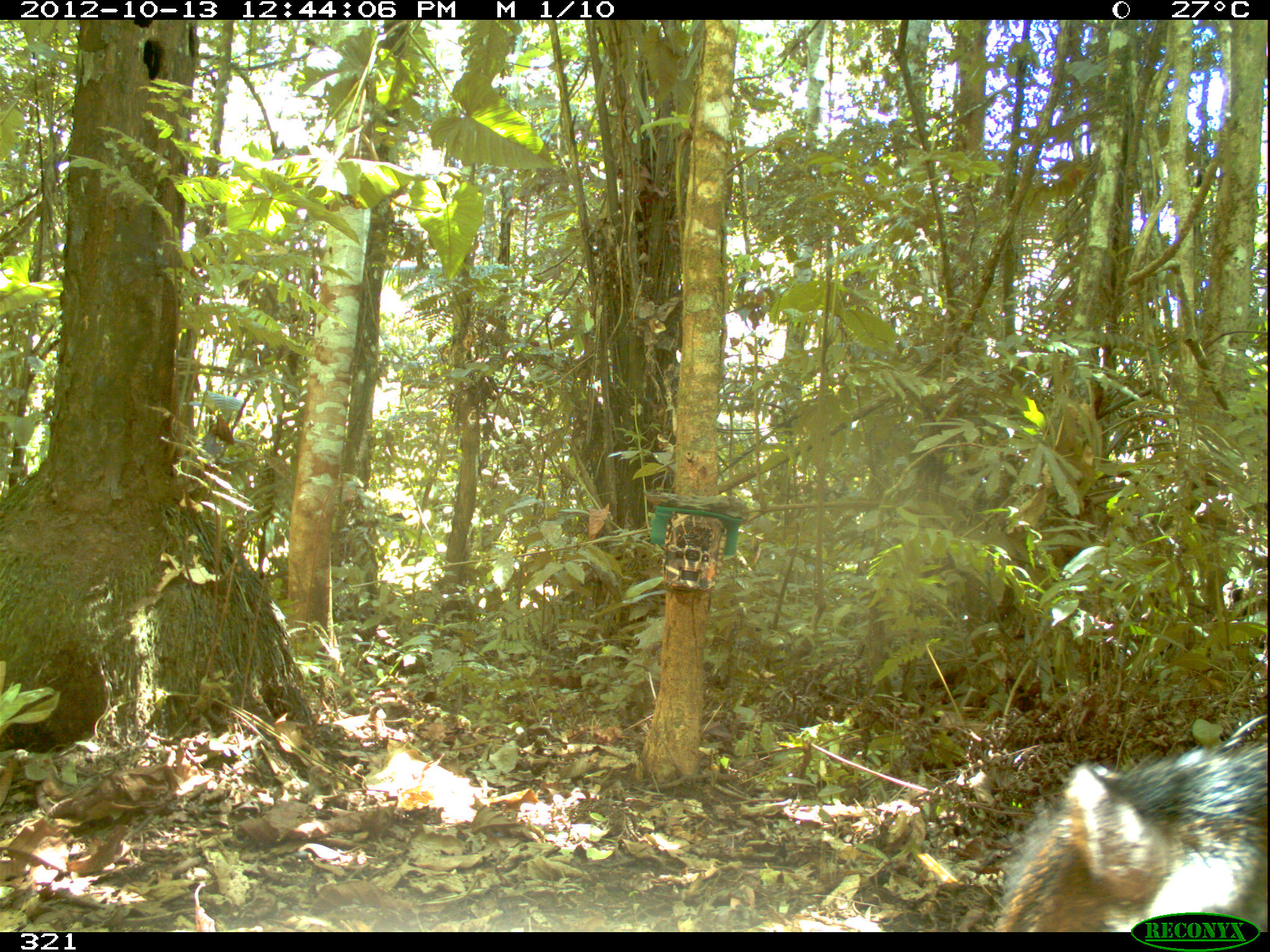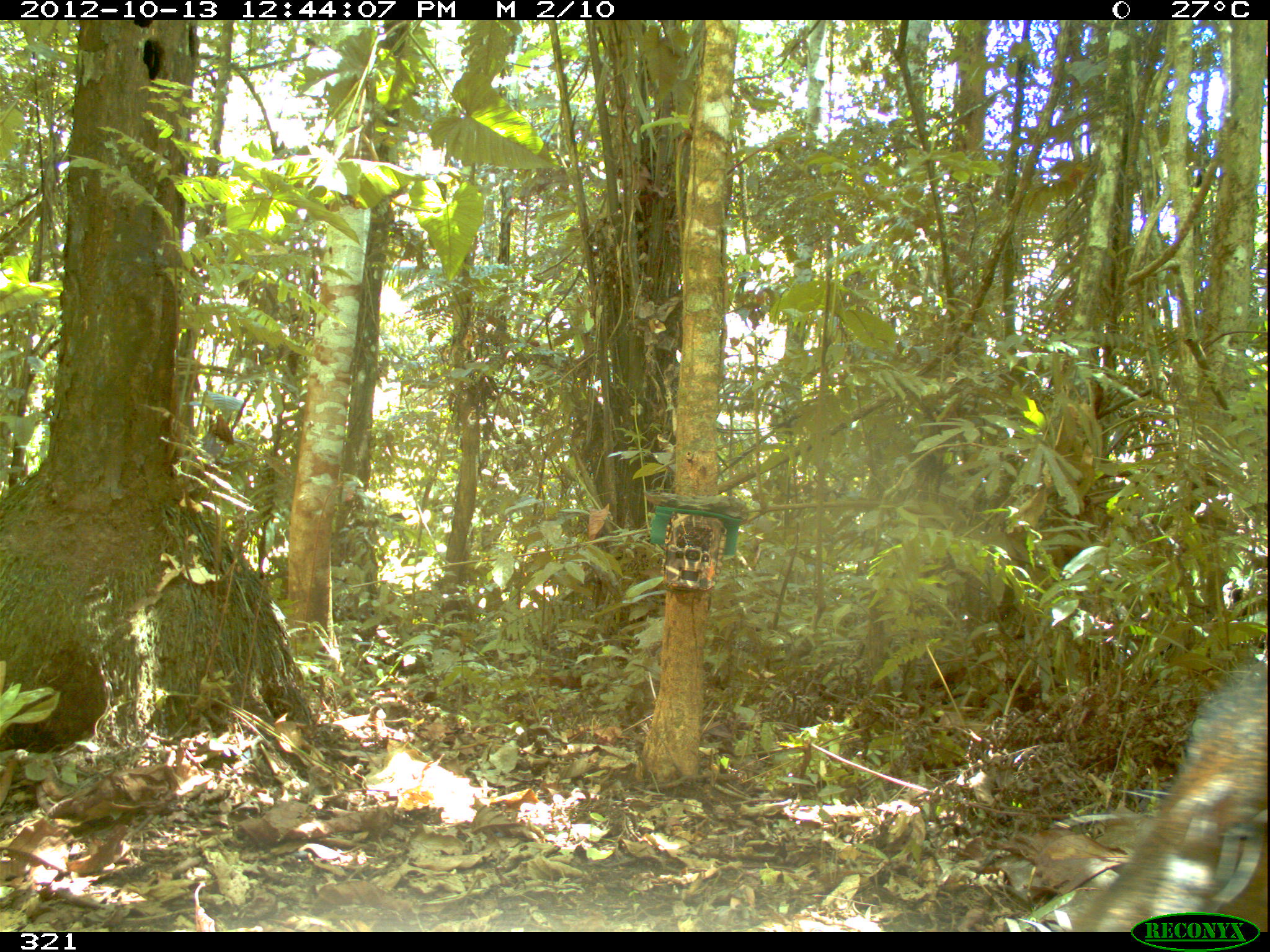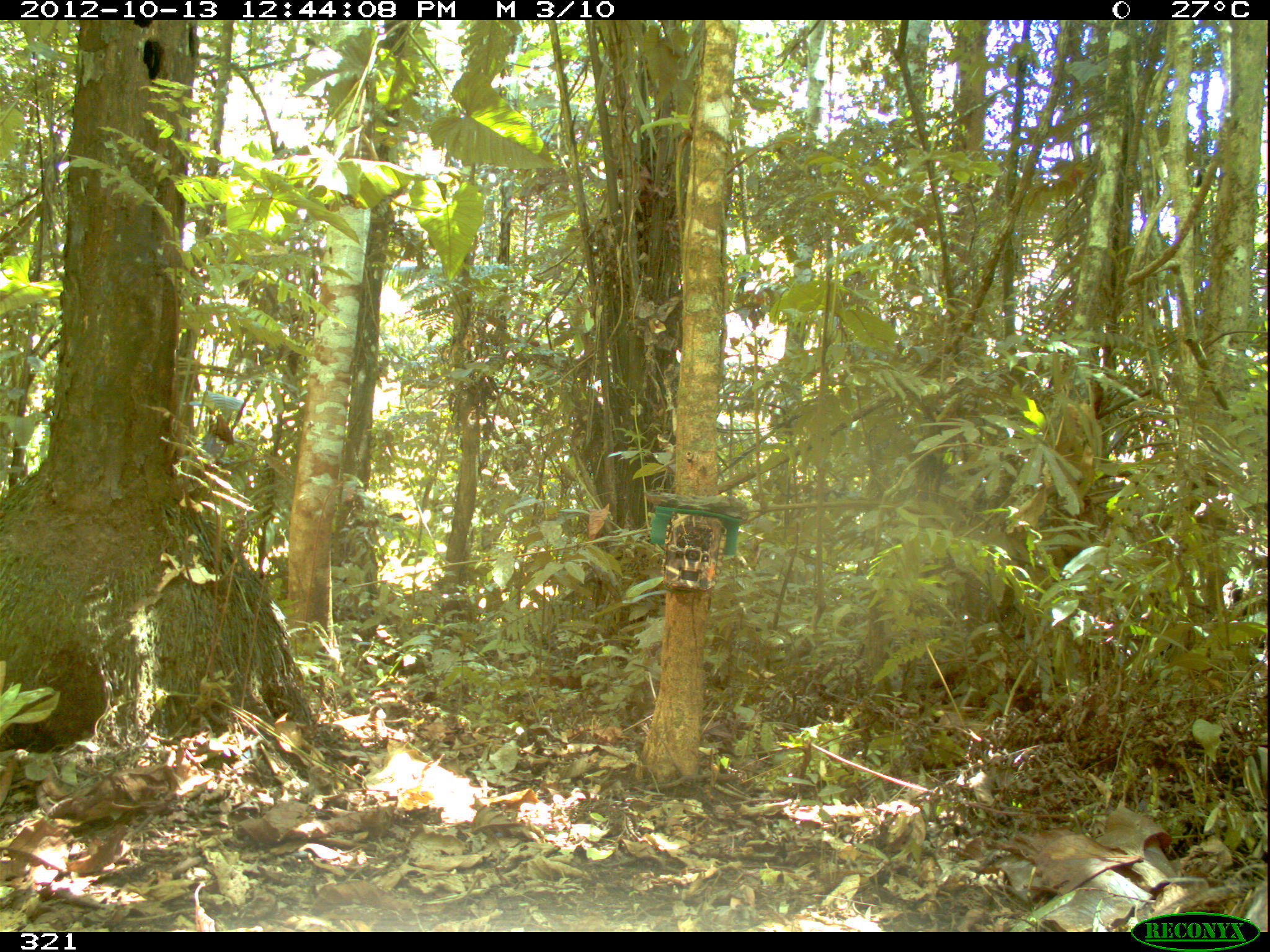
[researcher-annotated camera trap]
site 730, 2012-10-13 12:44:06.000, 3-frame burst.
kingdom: Animalia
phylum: Chordata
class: Mammalia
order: Artiodactyla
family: Tayassuidae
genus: Tayassu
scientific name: Tayassu pecari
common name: white-lipped peccary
Tayassu pecari (white-lipped peccary).